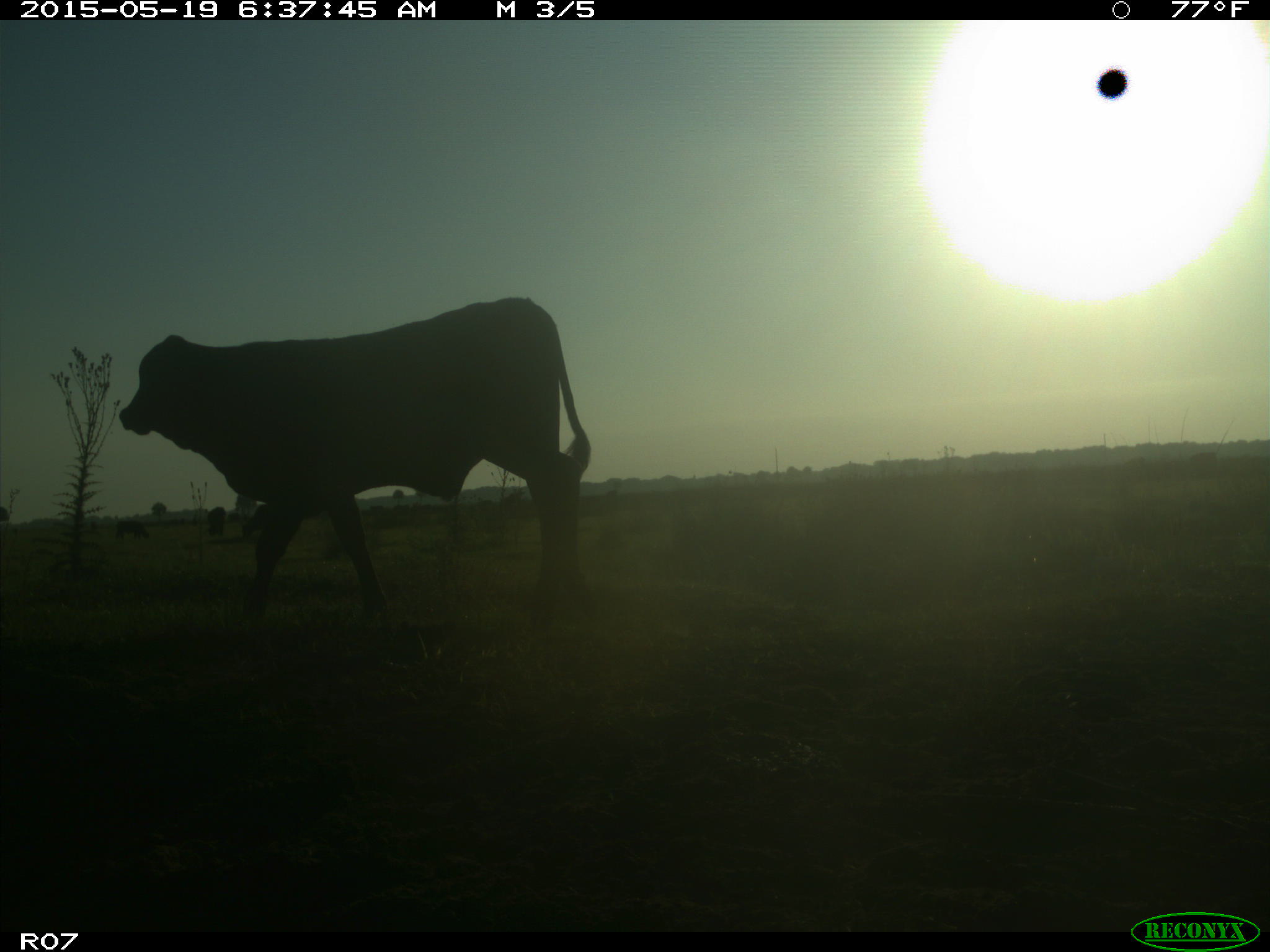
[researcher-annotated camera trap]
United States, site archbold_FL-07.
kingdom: Animalia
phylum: Chordata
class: Mammalia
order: Artiodactyla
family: Bovidae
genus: Bos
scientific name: Bos taurus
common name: domestic cow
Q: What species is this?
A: Bos taurus (domestic cow).